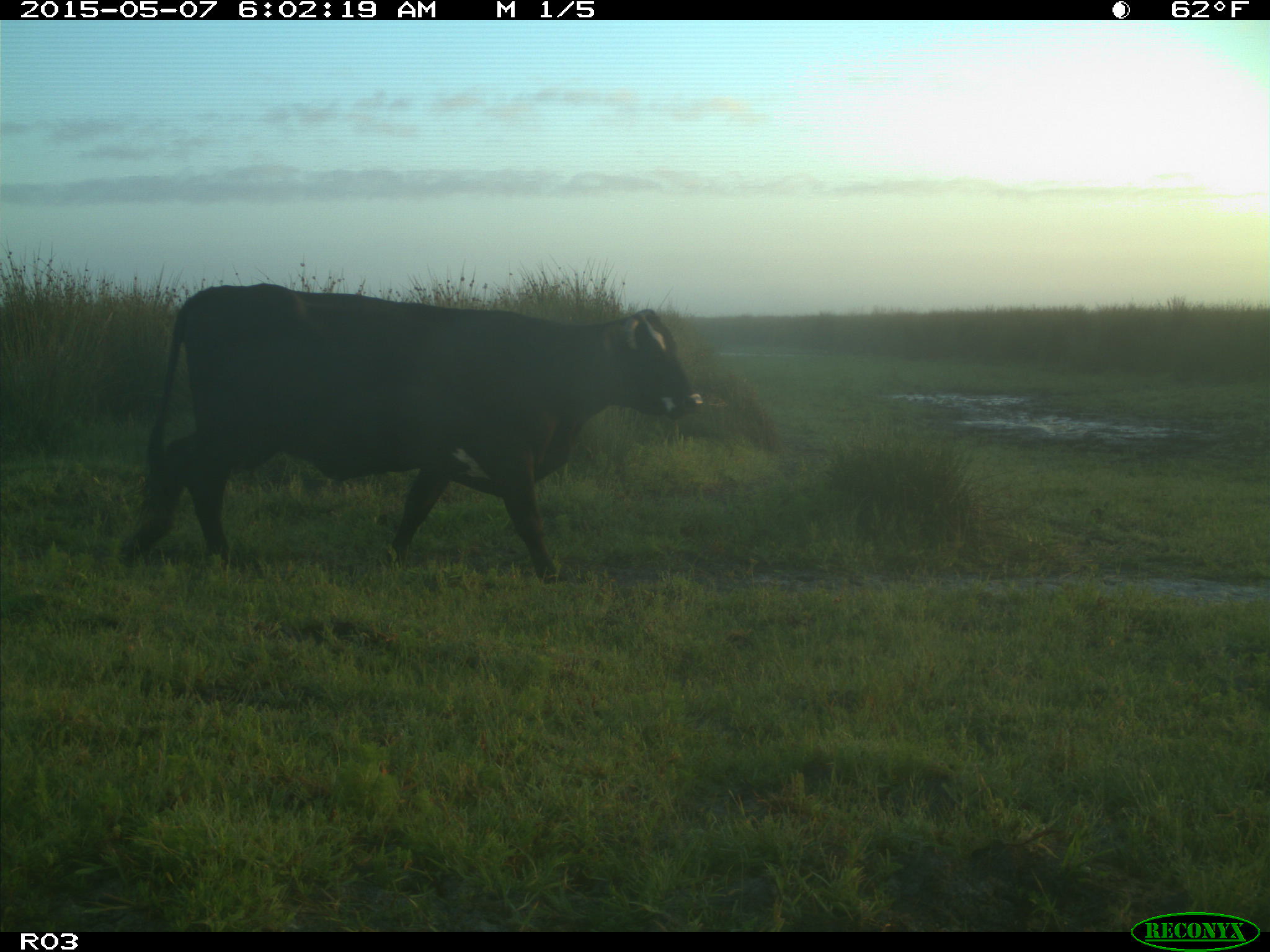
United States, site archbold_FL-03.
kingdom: Animalia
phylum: Chordata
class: Mammalia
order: Artiodactyla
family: Bovidae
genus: Bos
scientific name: Bos taurus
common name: domestic cow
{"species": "Bos taurus (domestic cow)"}